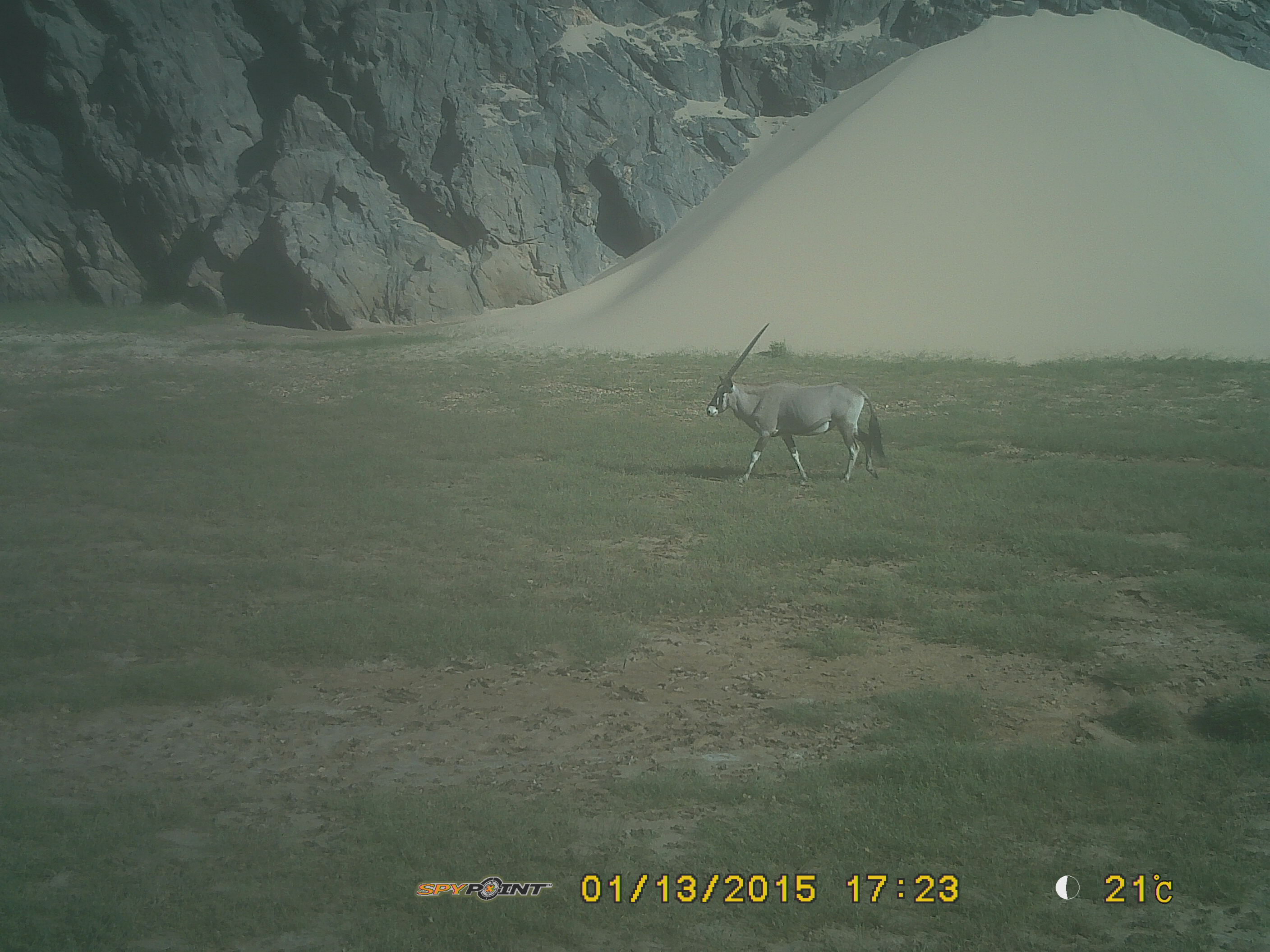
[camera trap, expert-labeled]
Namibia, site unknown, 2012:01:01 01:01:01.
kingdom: Animalia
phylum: Chordata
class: Mammalia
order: Artiodactyla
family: Bovidae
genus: Oryx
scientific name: Oryx gazella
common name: gemsbok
Oryx gazella (gemsbok).